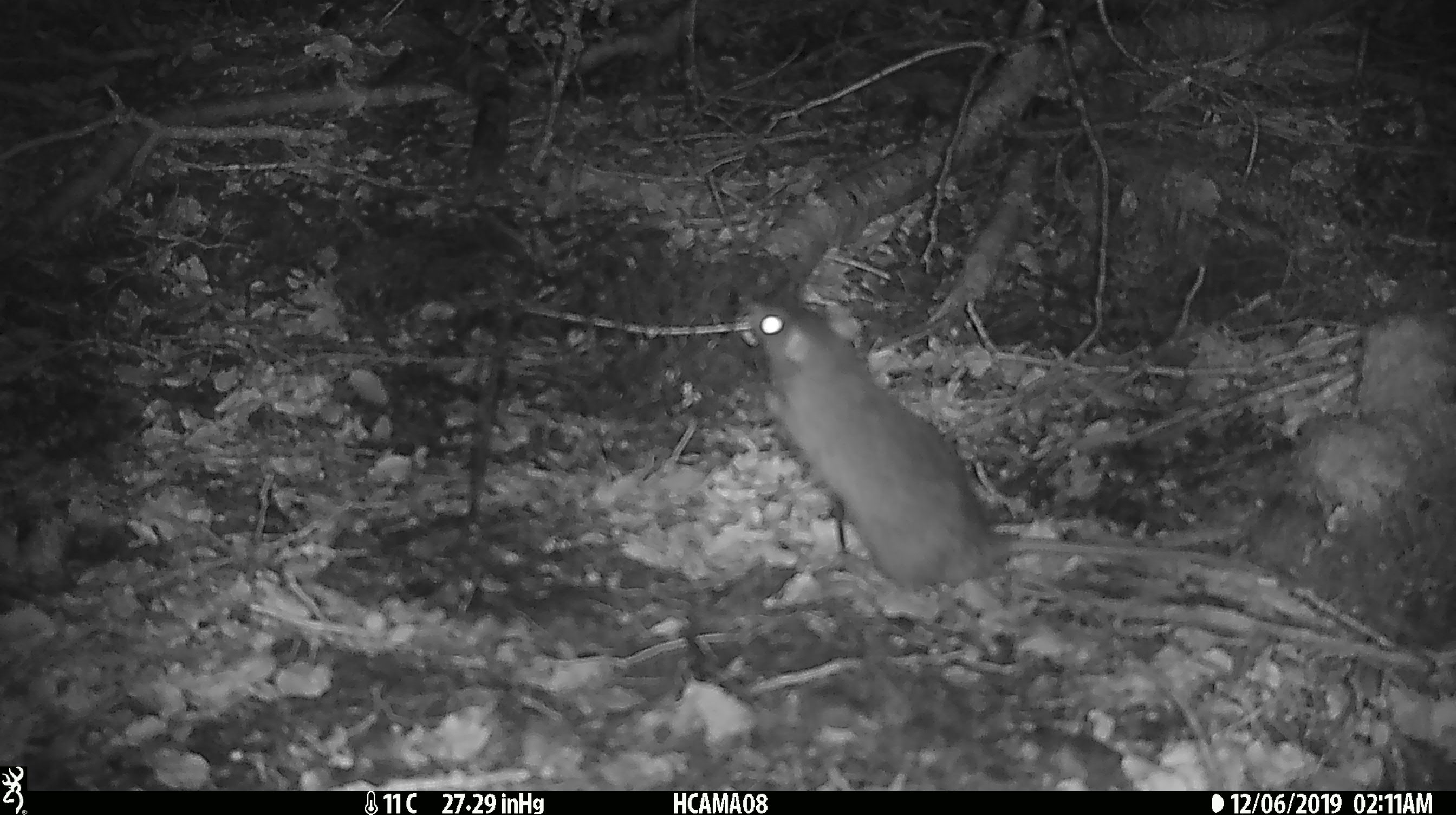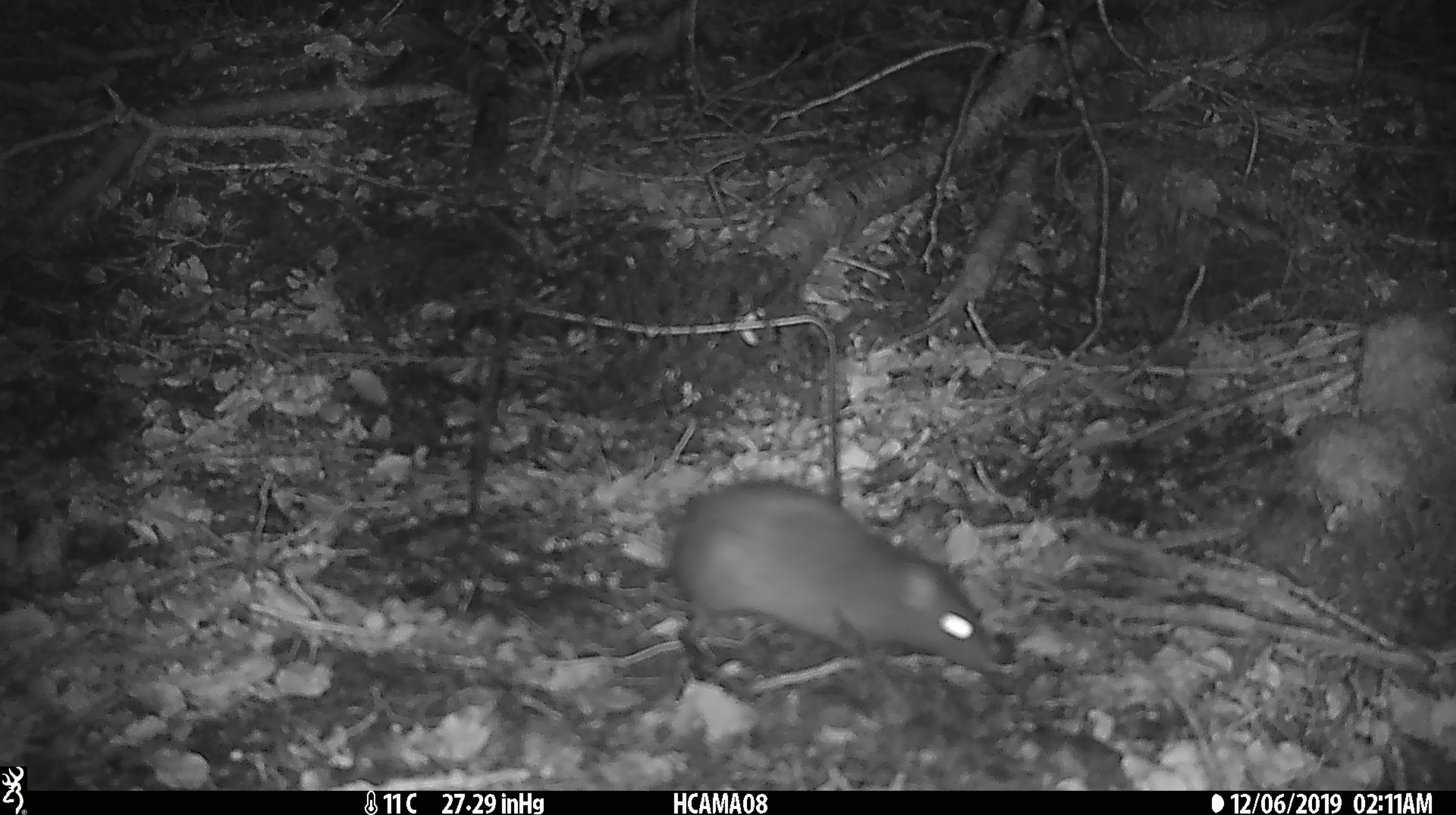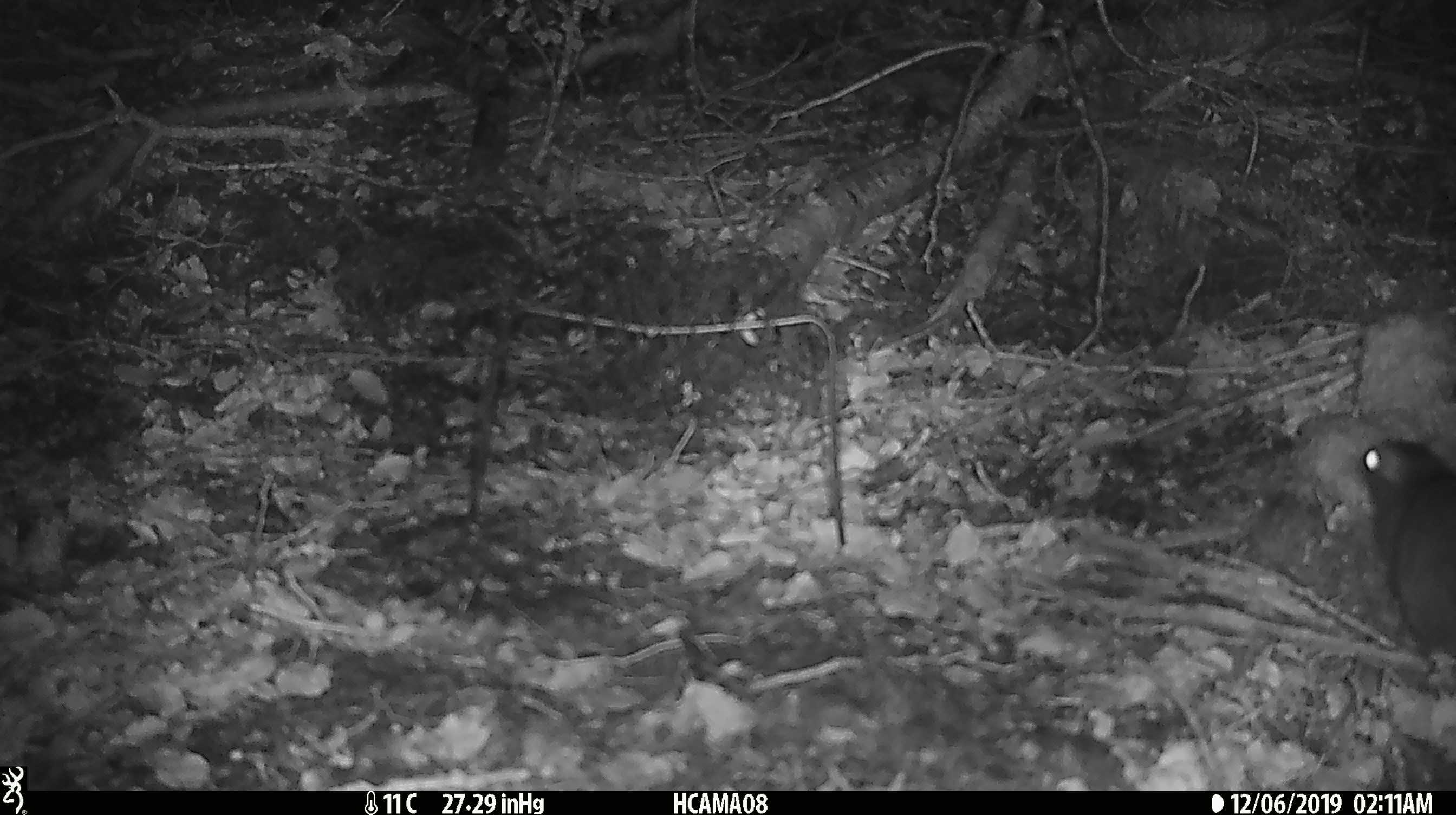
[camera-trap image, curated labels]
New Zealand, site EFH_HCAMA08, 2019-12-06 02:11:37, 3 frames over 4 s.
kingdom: Animalia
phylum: Chordata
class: Mammalia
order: Rodentia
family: Muridae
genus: Rattus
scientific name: Rattus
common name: rat